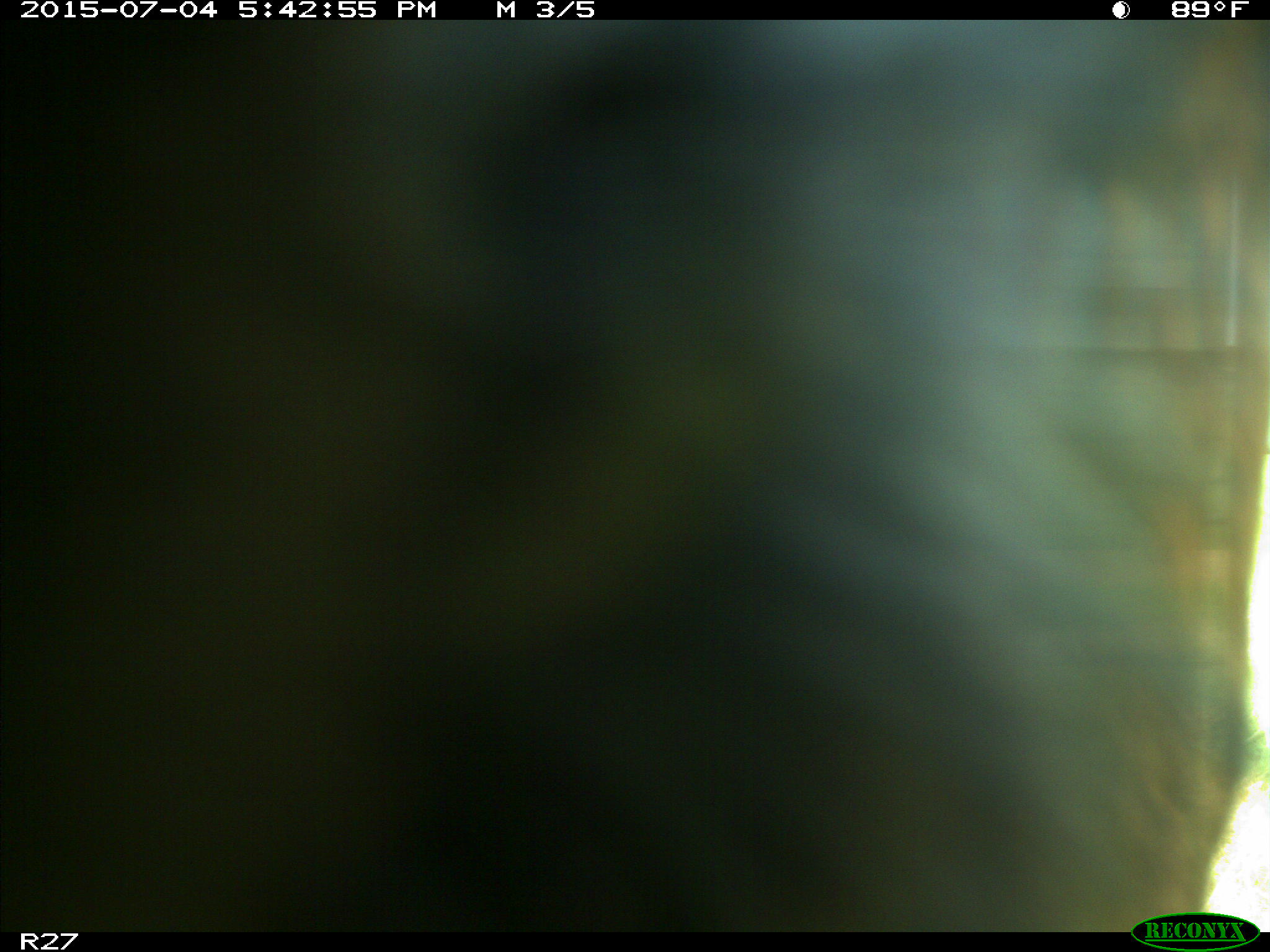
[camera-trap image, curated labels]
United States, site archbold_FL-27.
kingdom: Animalia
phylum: Chordata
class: Mammalia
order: Artiodactyla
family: Bovidae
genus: Bos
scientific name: Bos taurus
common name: domestic cow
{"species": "Bos taurus (domestic cow)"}